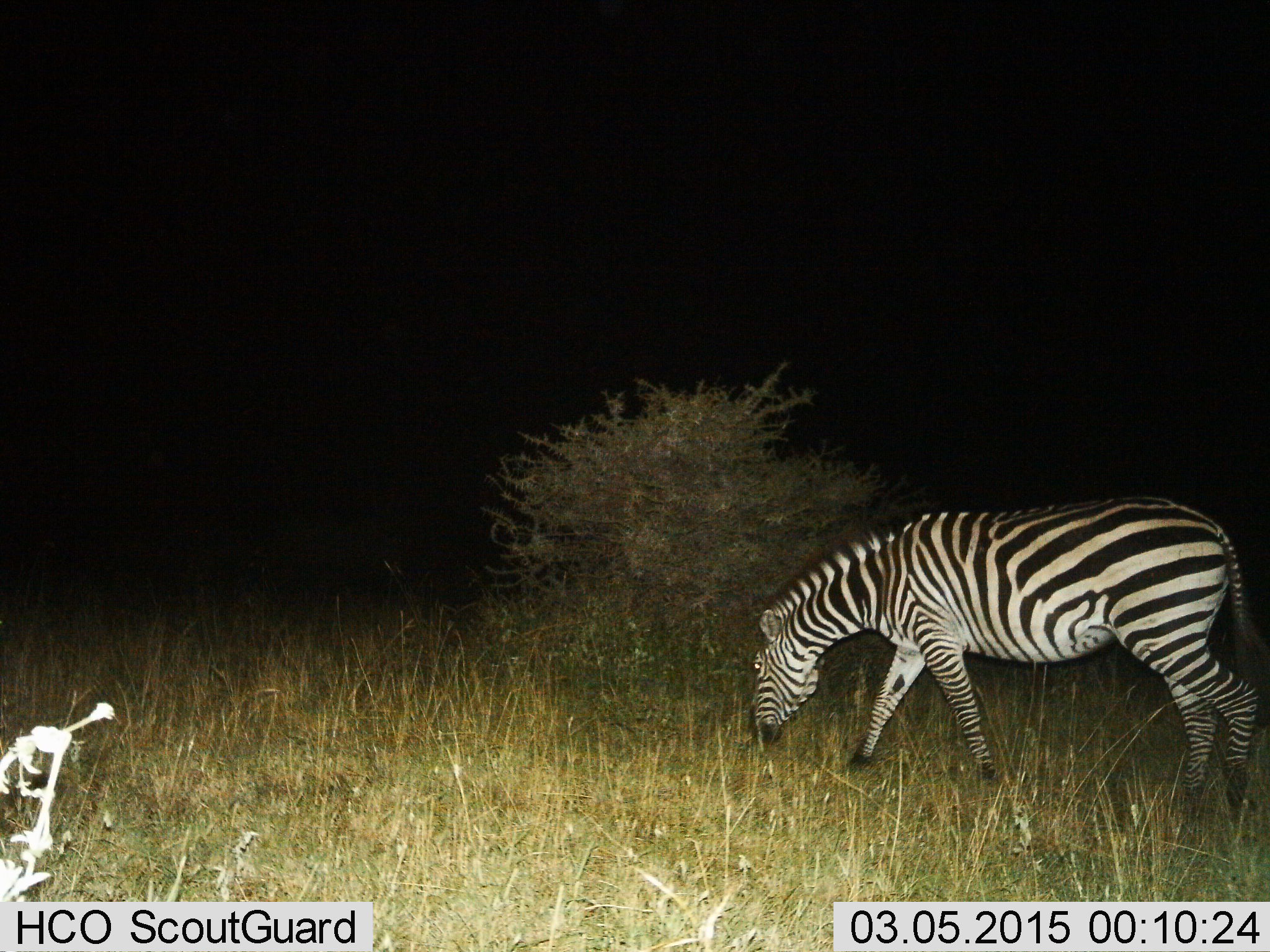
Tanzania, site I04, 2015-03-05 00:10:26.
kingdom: Animalia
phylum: Chordata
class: Mammalia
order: Perissodactyla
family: Equidae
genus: Equus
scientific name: Equus quagga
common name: plains zebra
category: zebra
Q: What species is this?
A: Zebra (plains zebra) (Equus quagga).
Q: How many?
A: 1.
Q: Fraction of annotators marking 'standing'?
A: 10%.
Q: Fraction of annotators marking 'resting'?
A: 0%.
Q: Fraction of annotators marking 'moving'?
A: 10%.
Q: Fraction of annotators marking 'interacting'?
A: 0%.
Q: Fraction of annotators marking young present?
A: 0%.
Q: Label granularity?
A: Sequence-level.